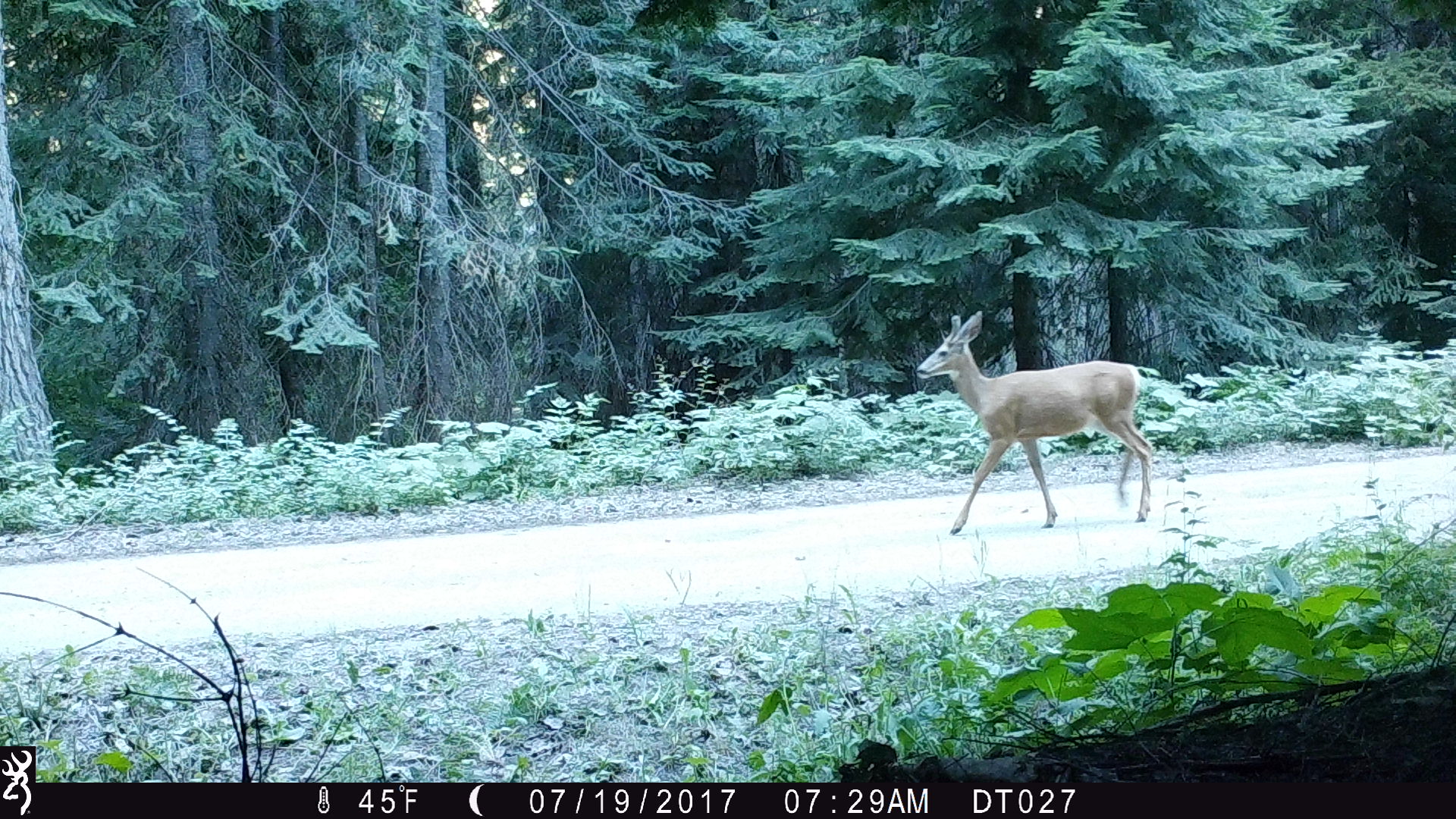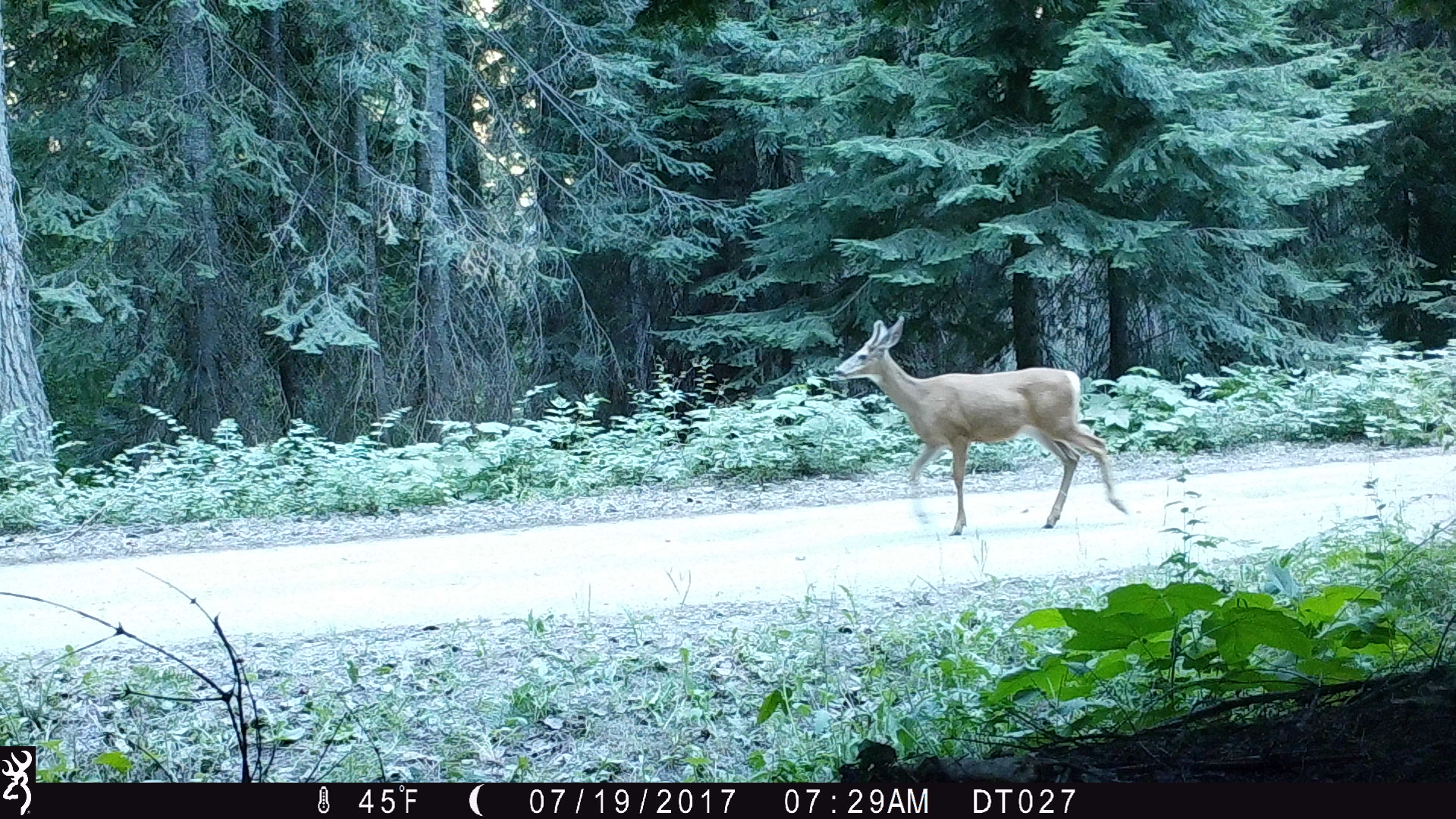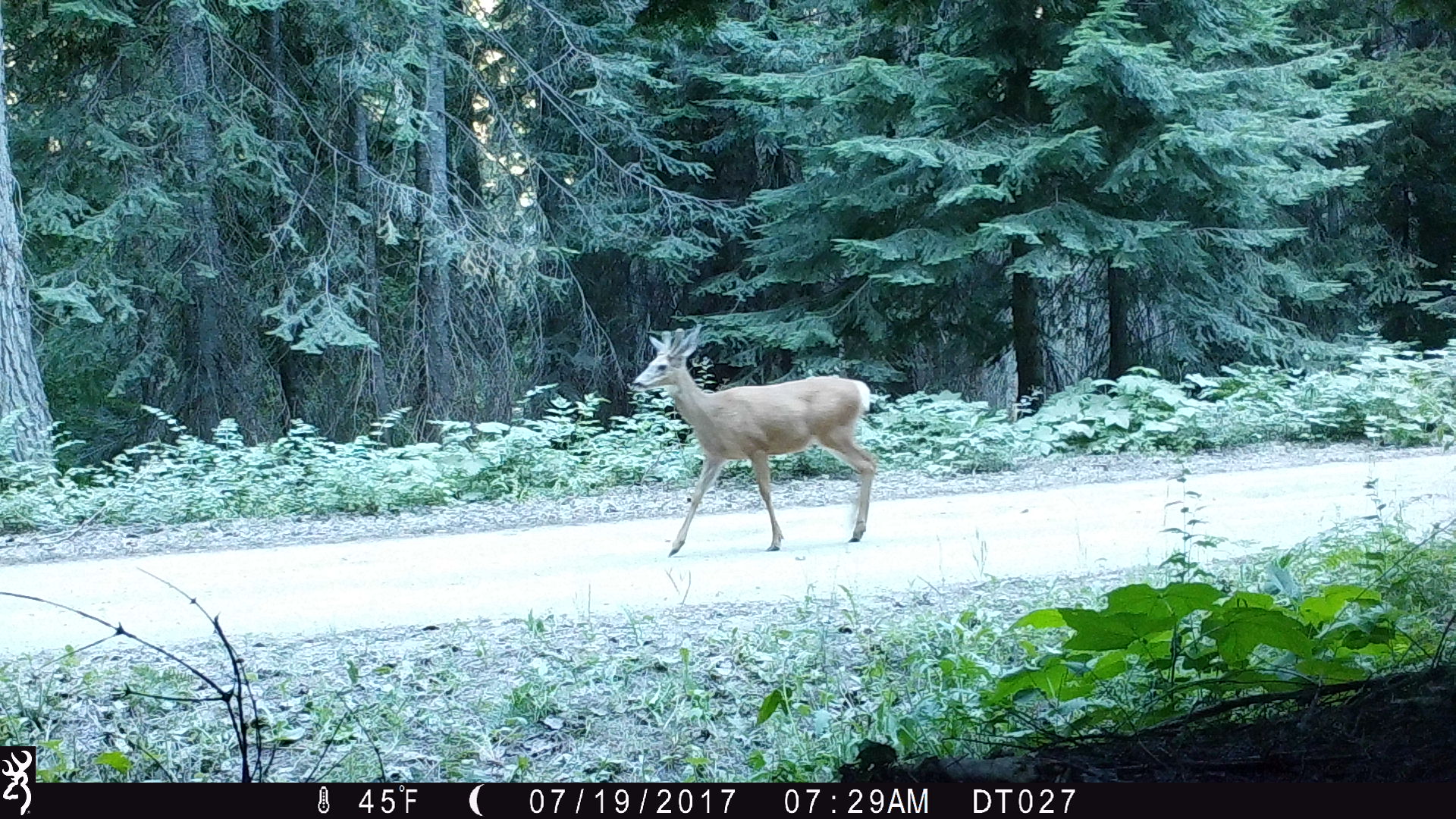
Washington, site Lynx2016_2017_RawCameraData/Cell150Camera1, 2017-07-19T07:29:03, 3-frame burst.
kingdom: Animalia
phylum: Chordata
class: Mammalia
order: Artiodactyla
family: Cervidae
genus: Odocoileus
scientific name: Odocoileus hemionus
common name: mule deer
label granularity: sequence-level